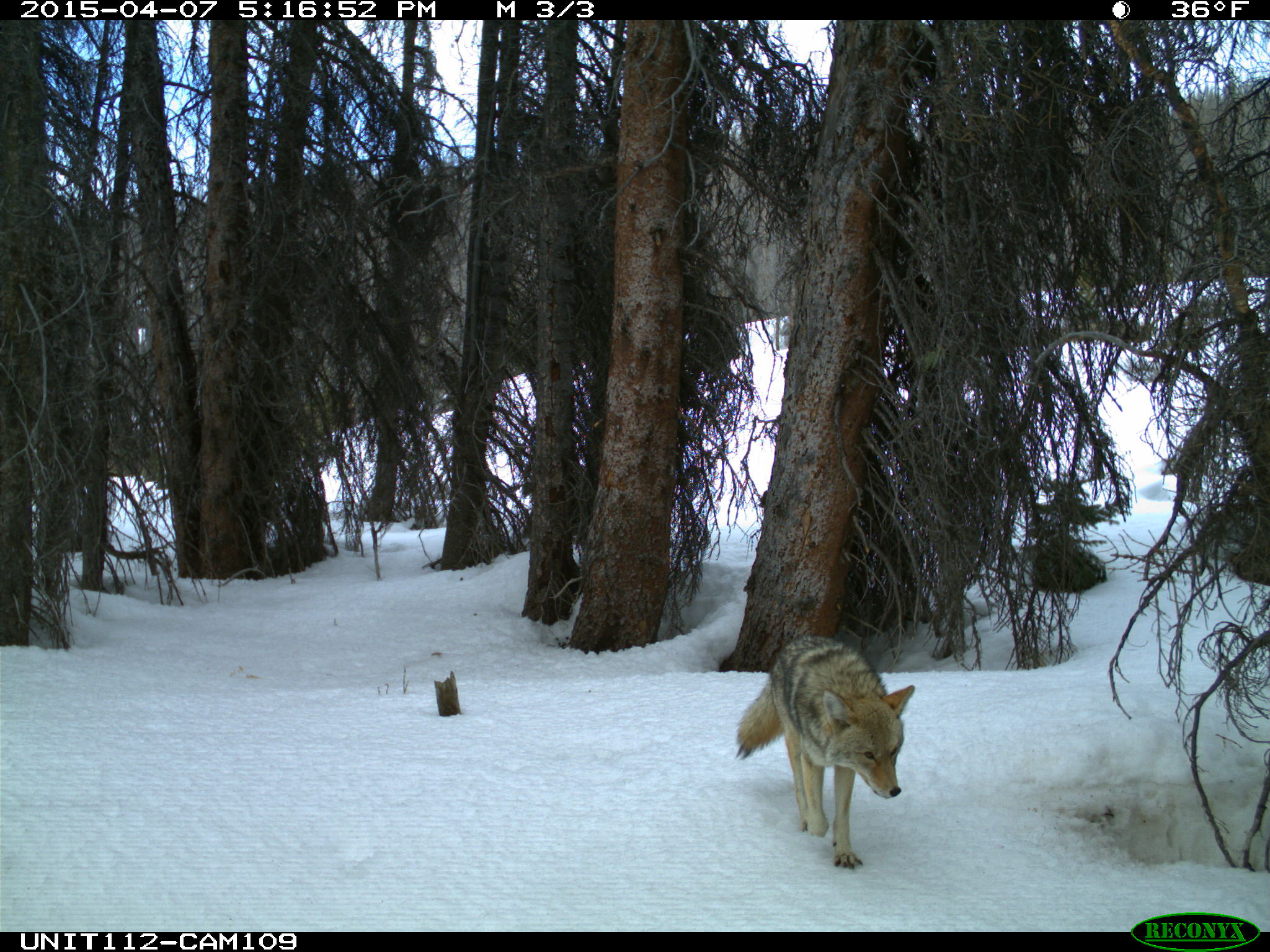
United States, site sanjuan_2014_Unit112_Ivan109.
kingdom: Animalia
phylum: Chordata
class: Mammalia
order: Carnivora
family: Canidae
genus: Canis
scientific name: Canis latrans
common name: coyote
Canis latrans (coyote).